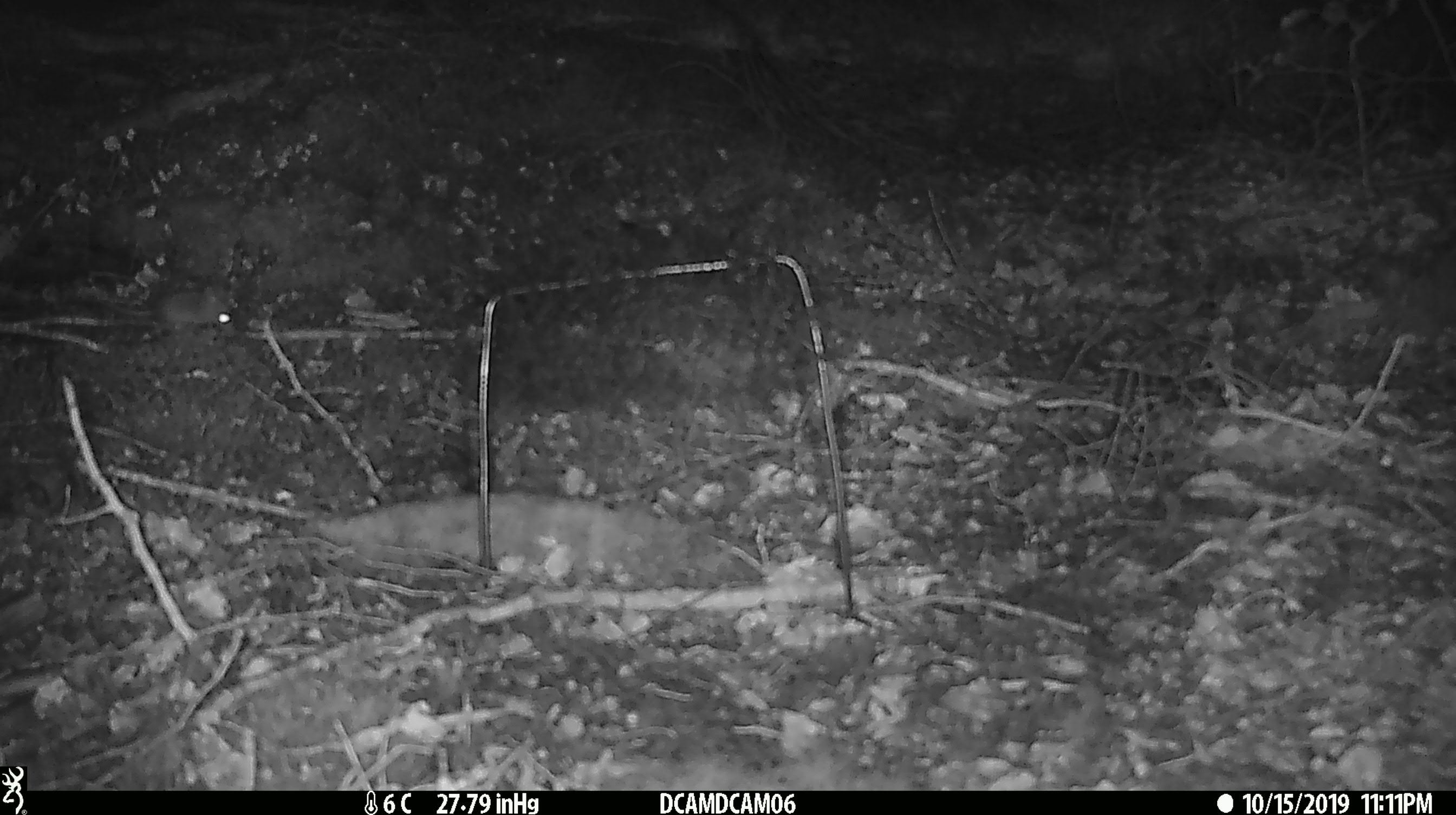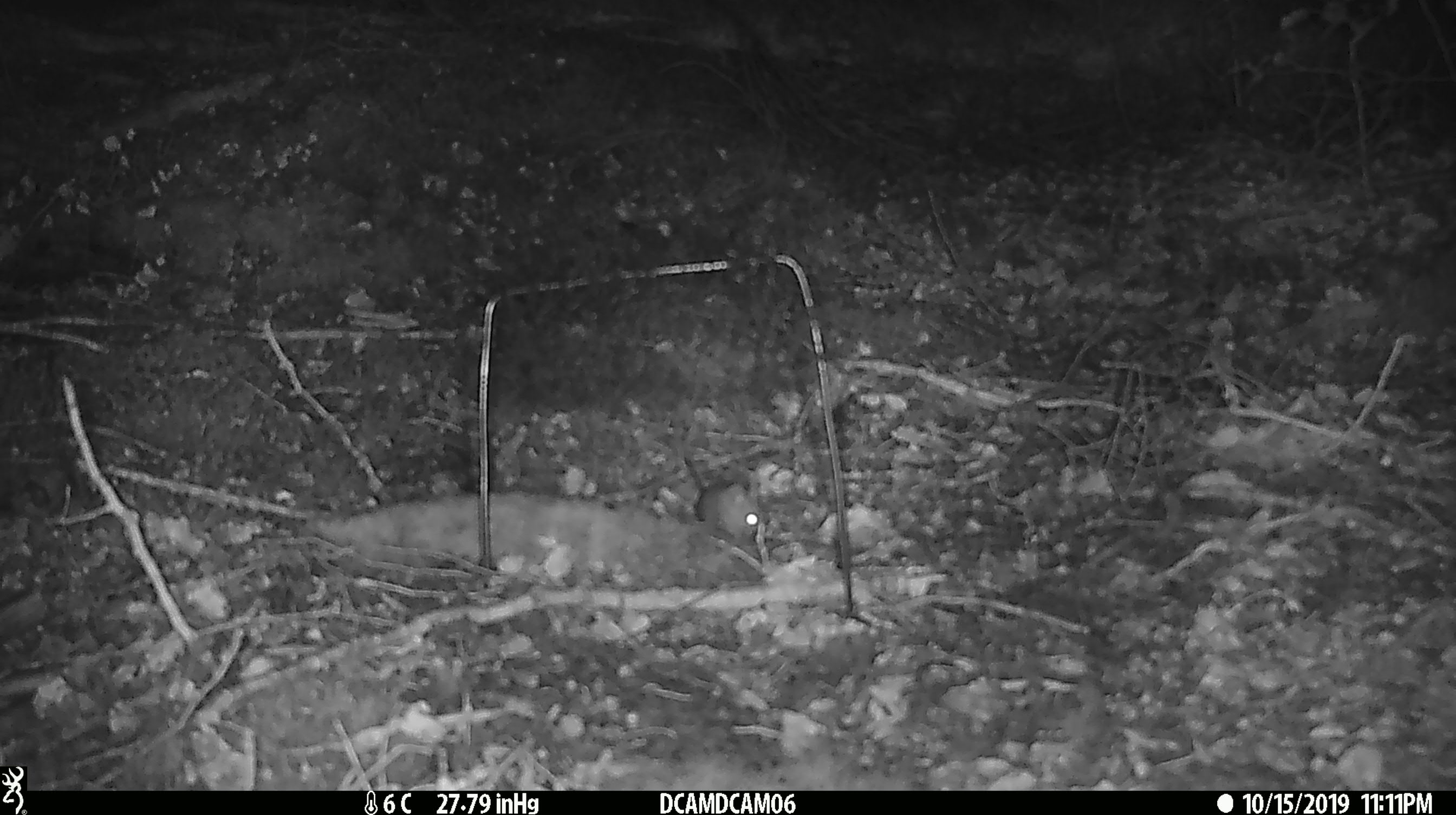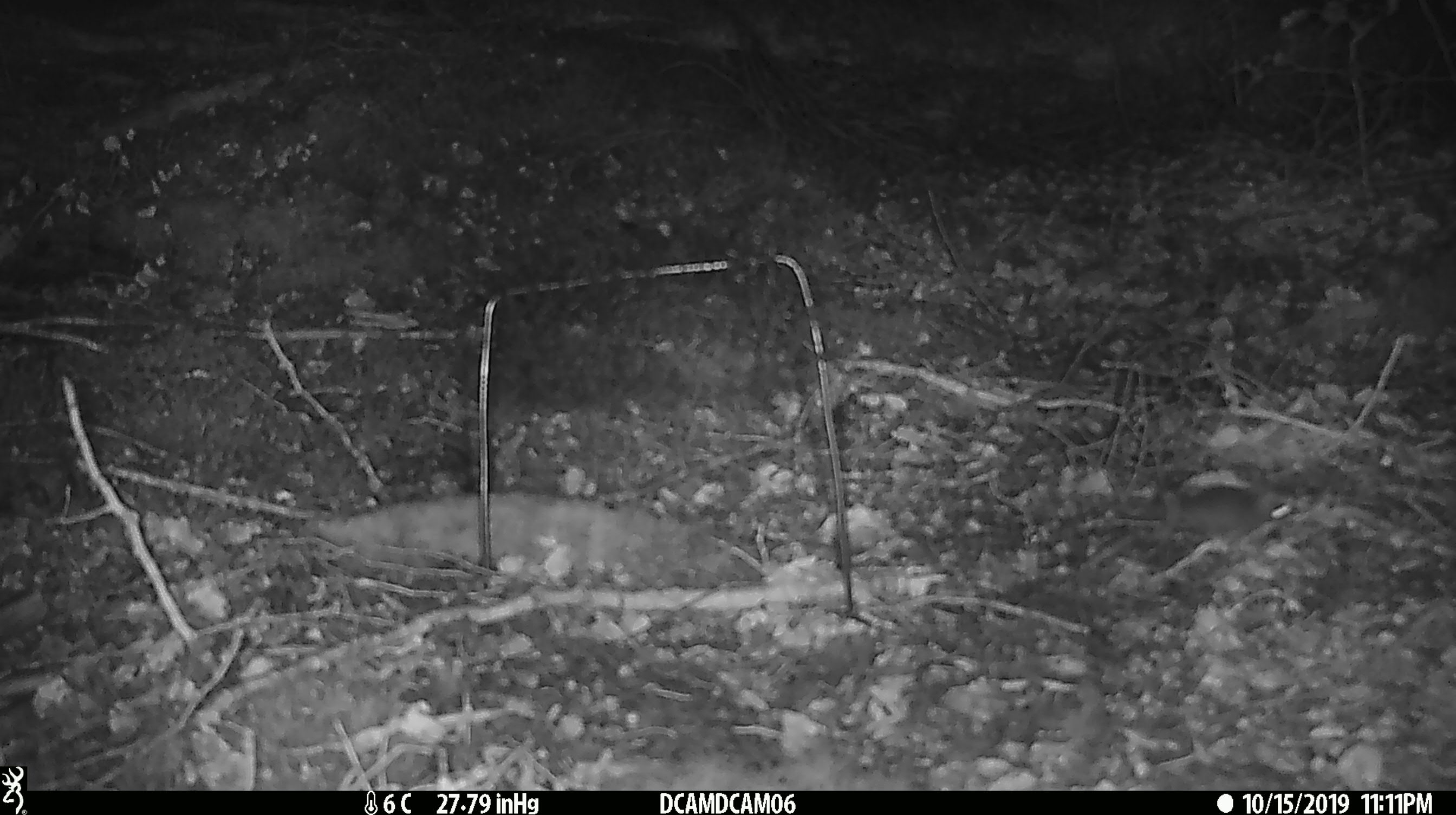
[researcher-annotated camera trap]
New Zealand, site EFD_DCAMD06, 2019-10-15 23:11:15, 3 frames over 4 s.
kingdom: Animalia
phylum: Chordata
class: Mammalia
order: Rodentia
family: Muridae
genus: Mus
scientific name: Mus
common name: mouse